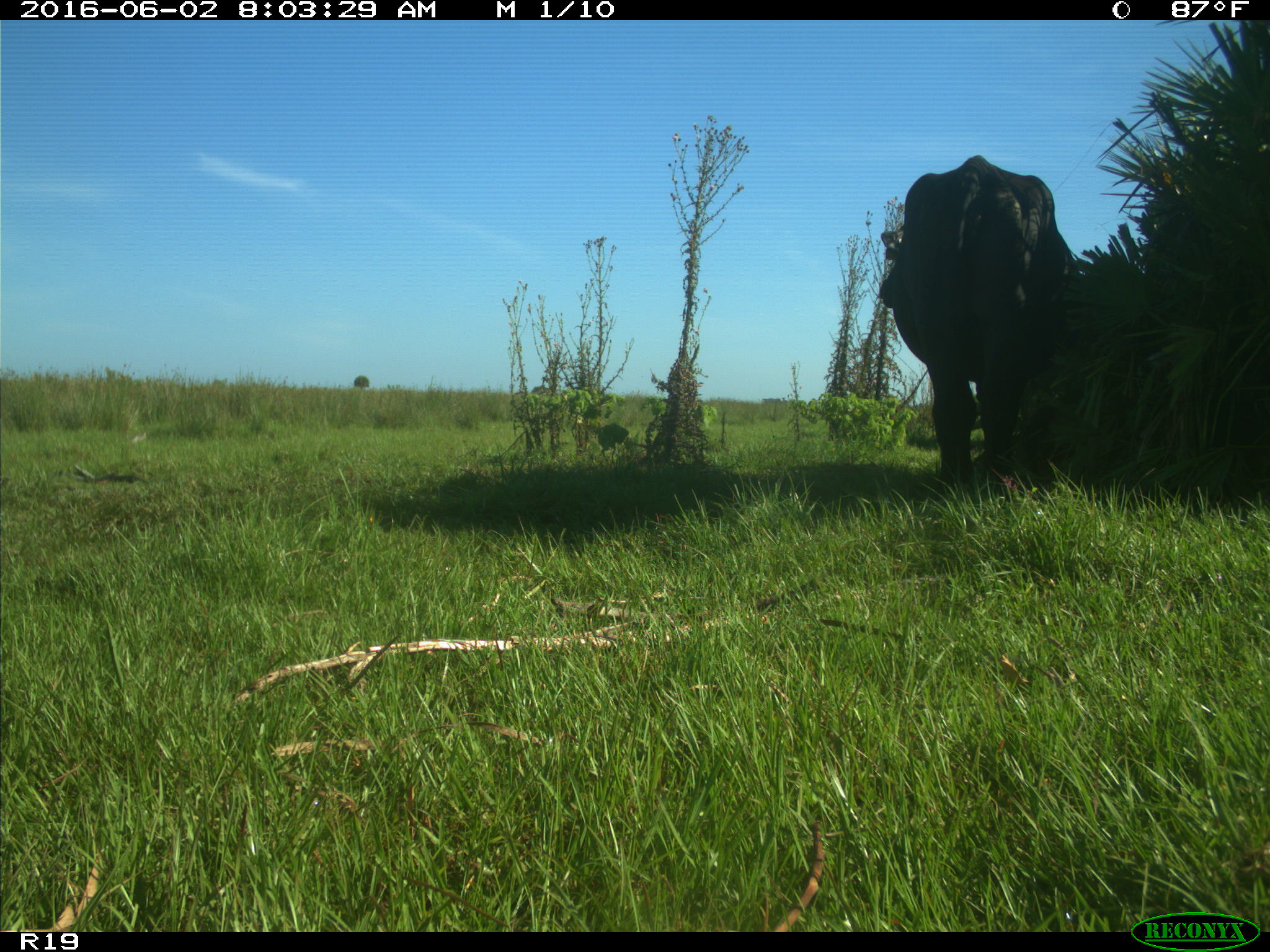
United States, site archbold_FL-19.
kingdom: Animalia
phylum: Chordata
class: Mammalia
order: Artiodactyla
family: Bovidae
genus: Bos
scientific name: Bos taurus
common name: domestic cow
Bos taurus (domestic cow).